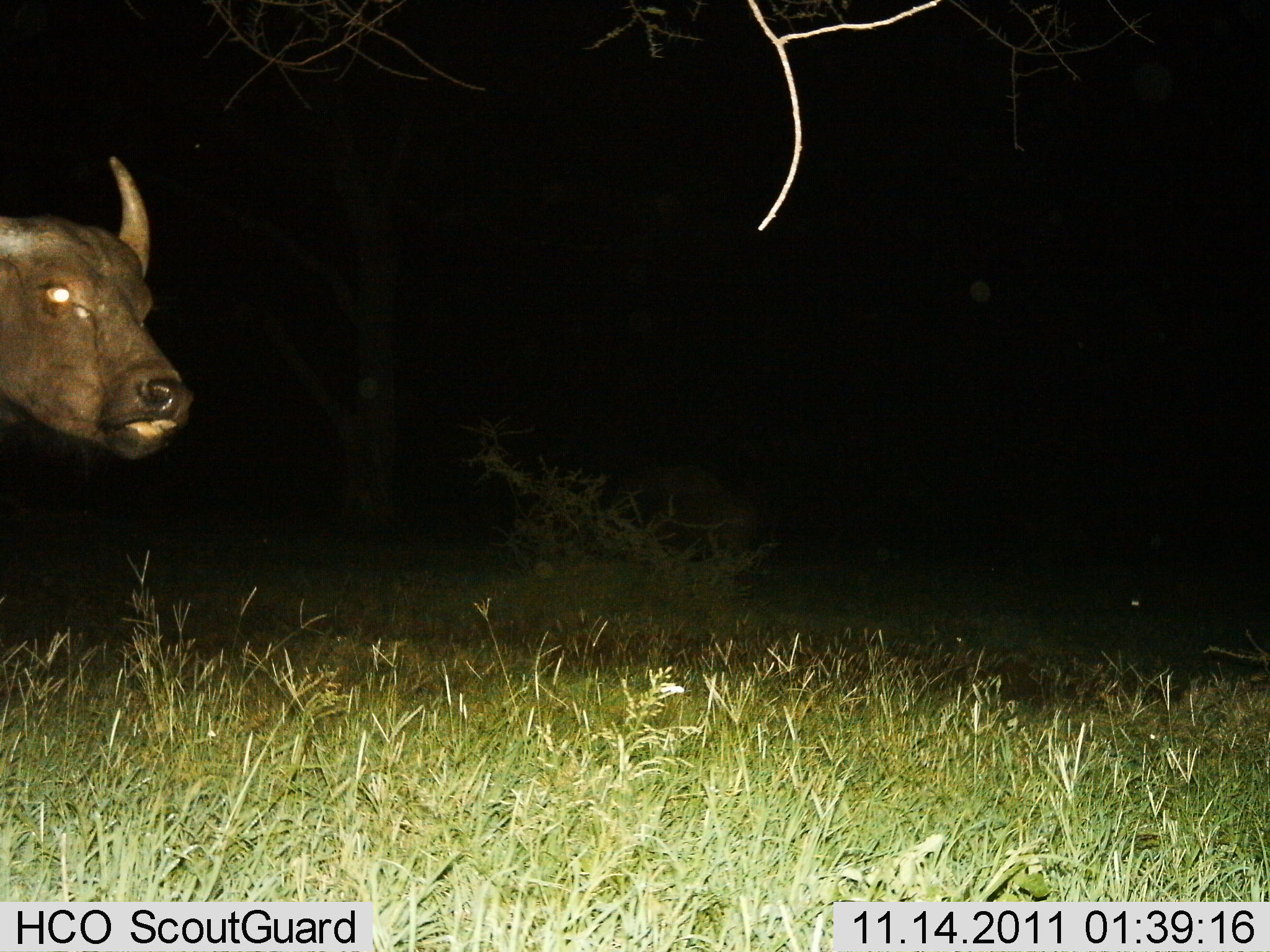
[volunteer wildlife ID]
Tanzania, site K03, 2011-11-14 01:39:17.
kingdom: Animalia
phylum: Chordata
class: Mammalia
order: Artiodactyla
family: Bovidae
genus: Syncerus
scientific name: Syncerus caffer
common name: cape buffalo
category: buffalo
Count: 1.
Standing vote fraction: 69%.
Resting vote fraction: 0%.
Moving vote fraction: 31%.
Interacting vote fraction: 0%.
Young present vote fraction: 0%.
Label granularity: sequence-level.